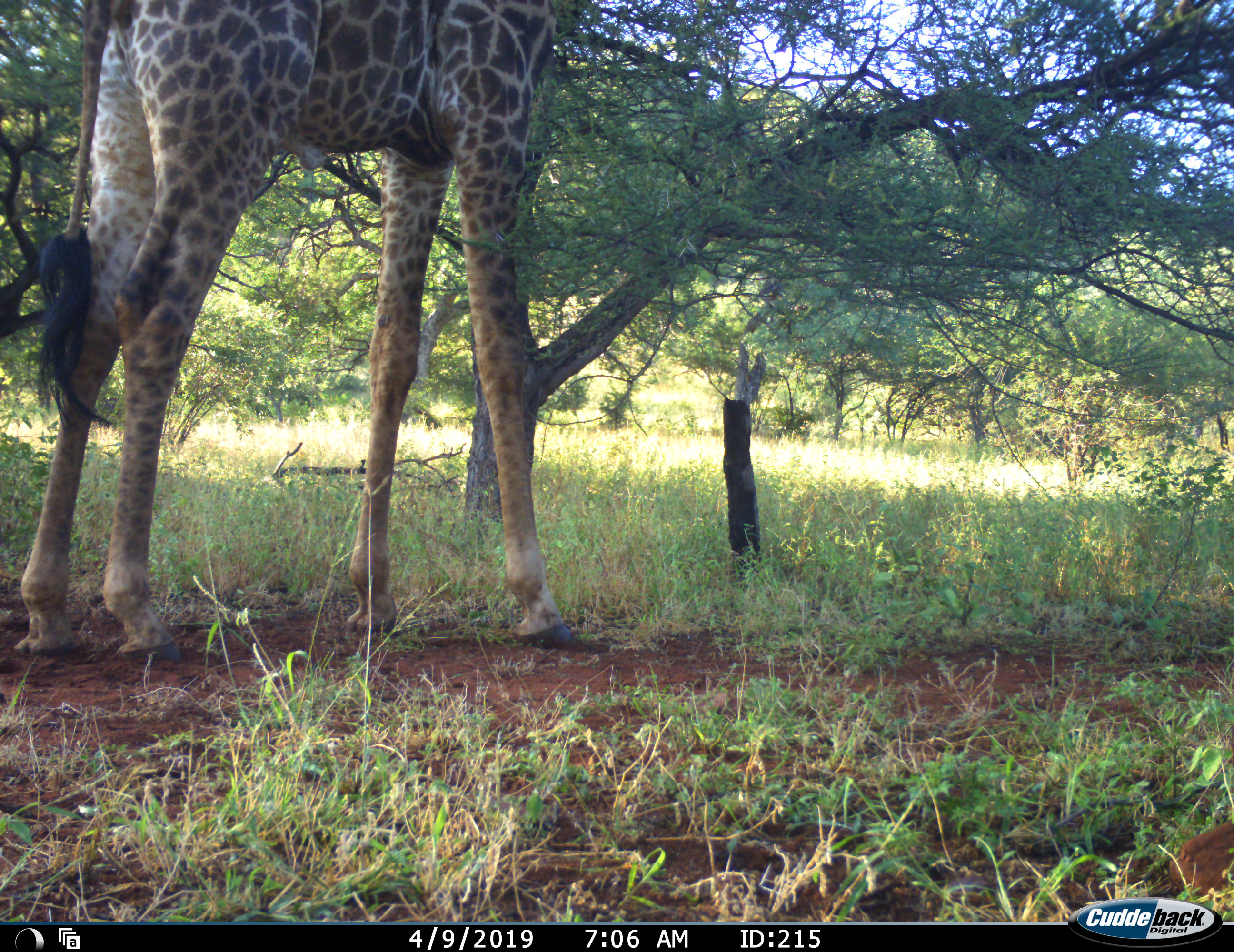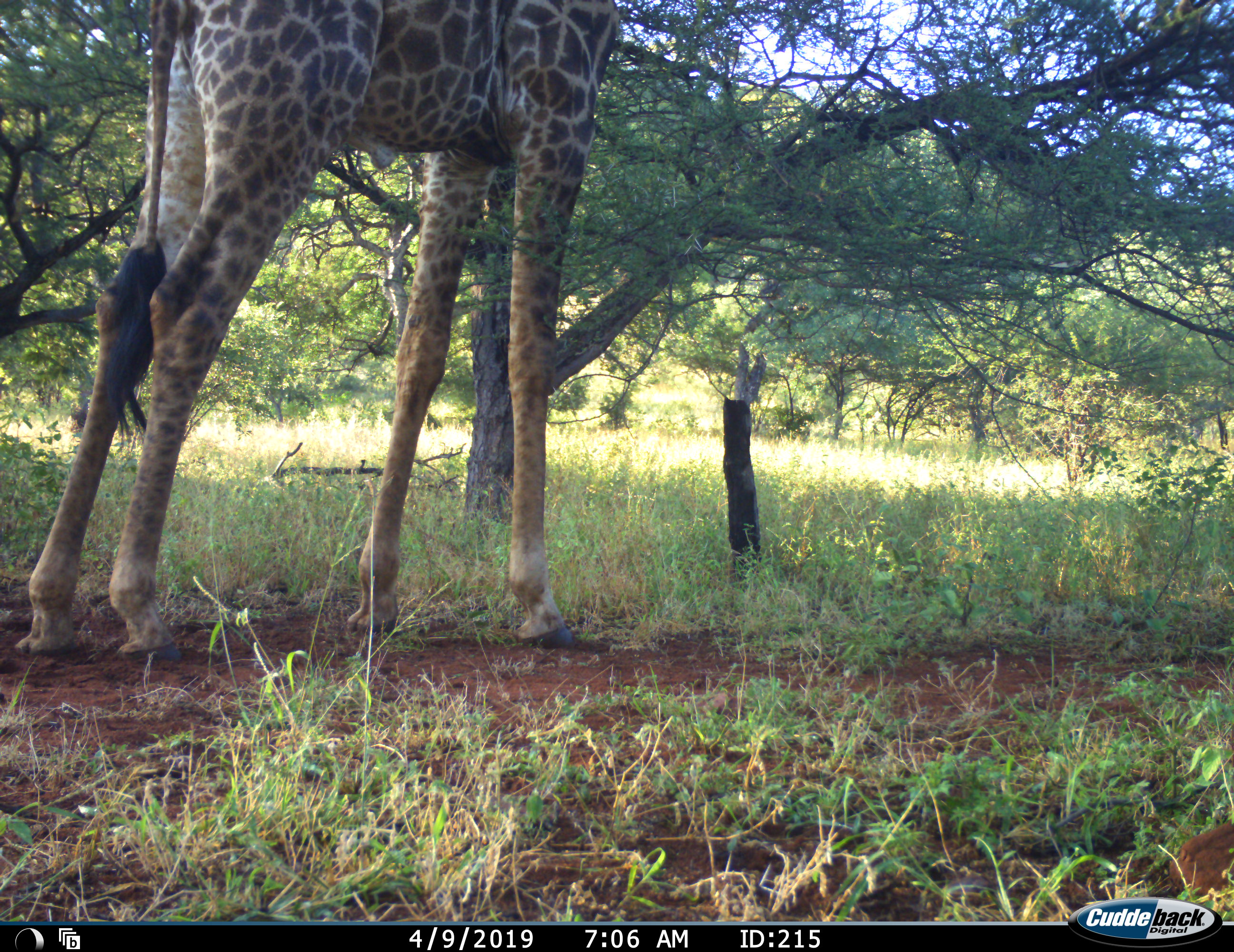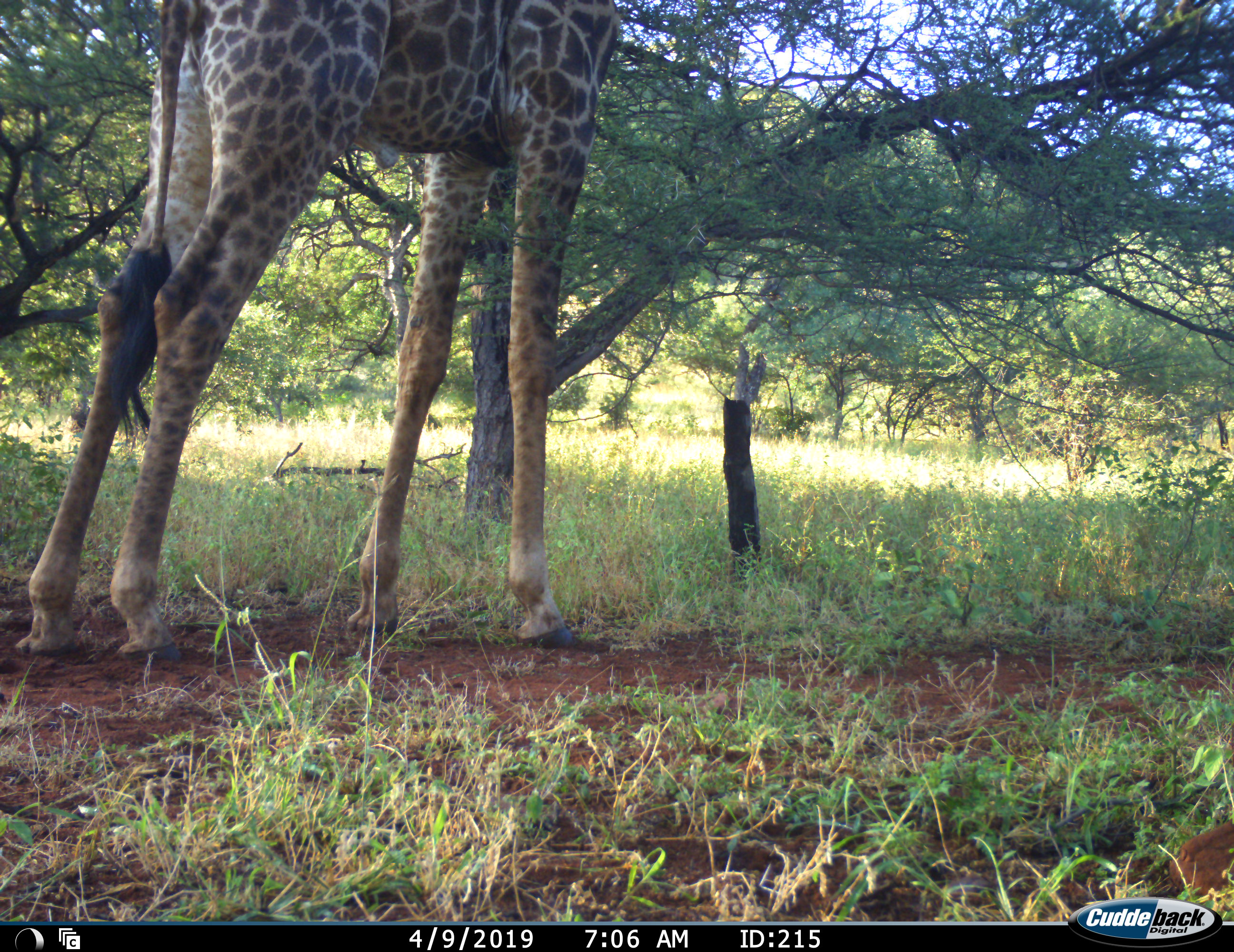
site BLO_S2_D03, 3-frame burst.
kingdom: Animalia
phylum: Chordata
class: Mammalia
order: Artiodactyla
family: Giraffidae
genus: Giraffa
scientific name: Giraffa camelopardalis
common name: giraffe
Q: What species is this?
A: Giraffe (Giraffa camelopardalis).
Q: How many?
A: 1.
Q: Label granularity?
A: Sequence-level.